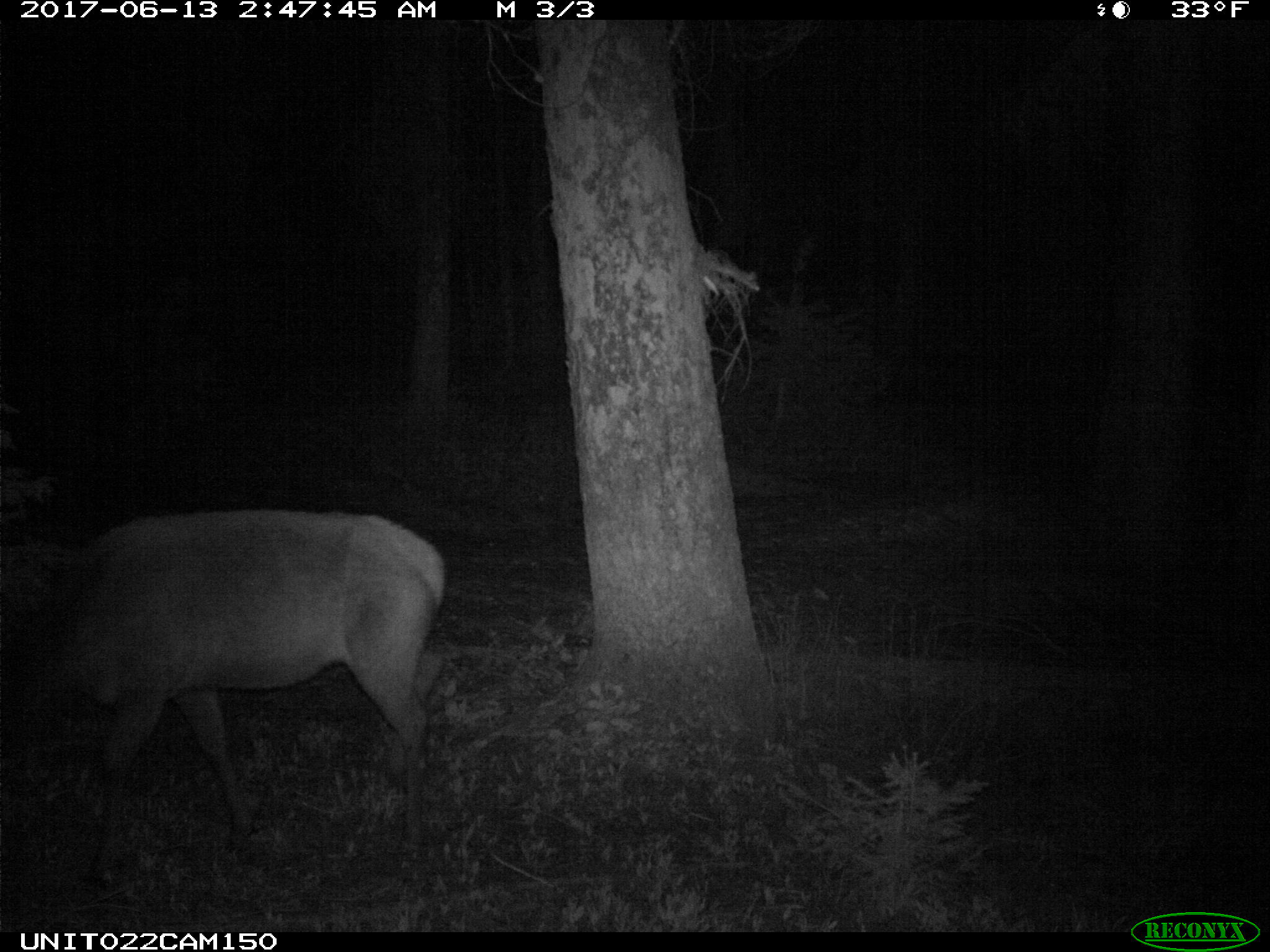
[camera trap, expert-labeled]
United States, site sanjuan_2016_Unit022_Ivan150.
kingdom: Animalia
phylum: Chordata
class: Mammalia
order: Artiodactyla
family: Cervidae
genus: Cervus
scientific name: Cervus elaphus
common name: red deer